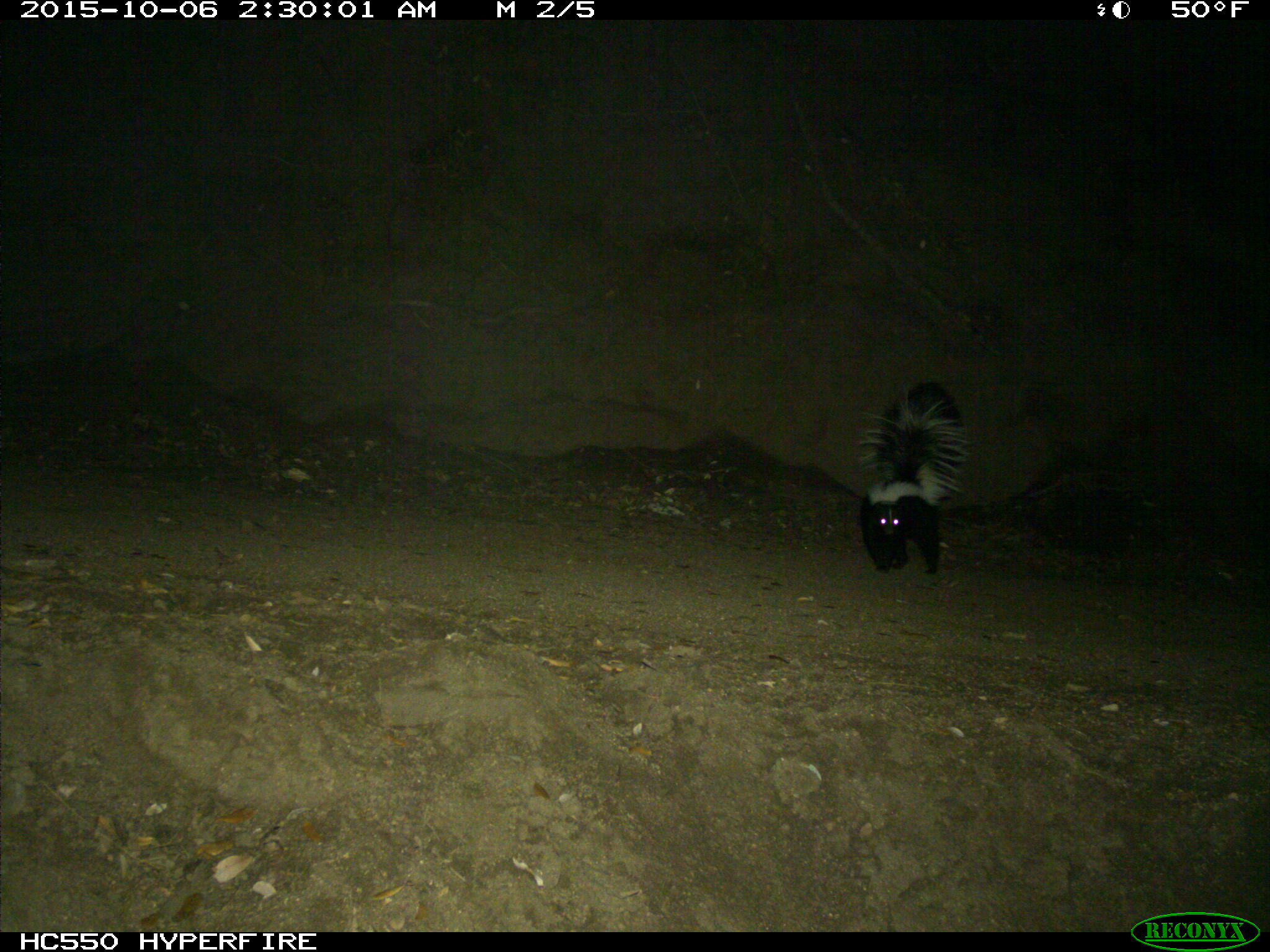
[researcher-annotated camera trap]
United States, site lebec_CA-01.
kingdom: Animalia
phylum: Chordata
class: Mammalia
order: Carnivora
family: Mephitidae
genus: Mephitis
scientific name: Mephitis mephitis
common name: striped skunk